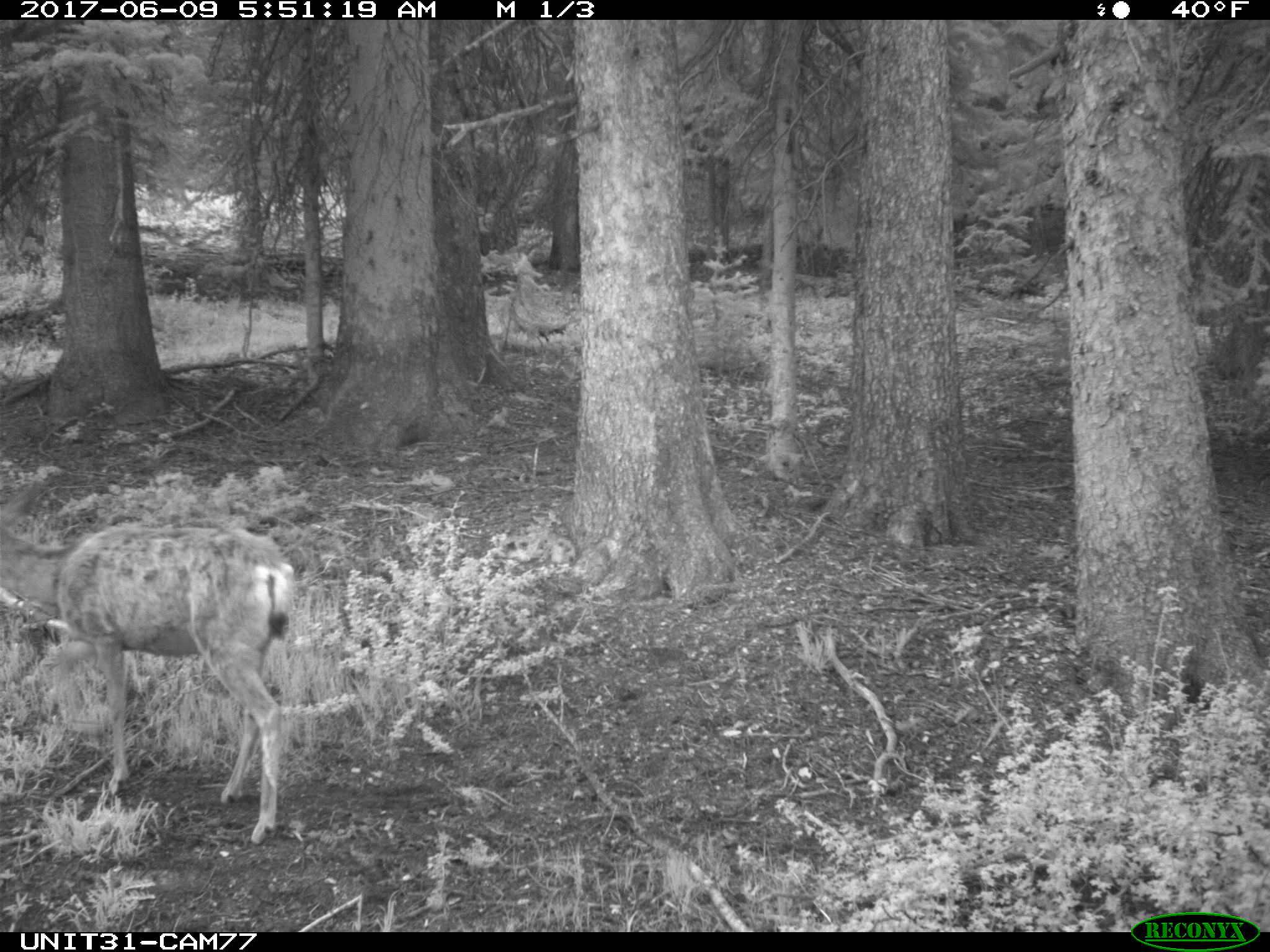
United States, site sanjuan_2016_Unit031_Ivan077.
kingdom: Animalia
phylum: Chordata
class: Mammalia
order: Artiodactyla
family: Cervidae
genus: Odocoileus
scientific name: Odocoileus hemionus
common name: mule deer